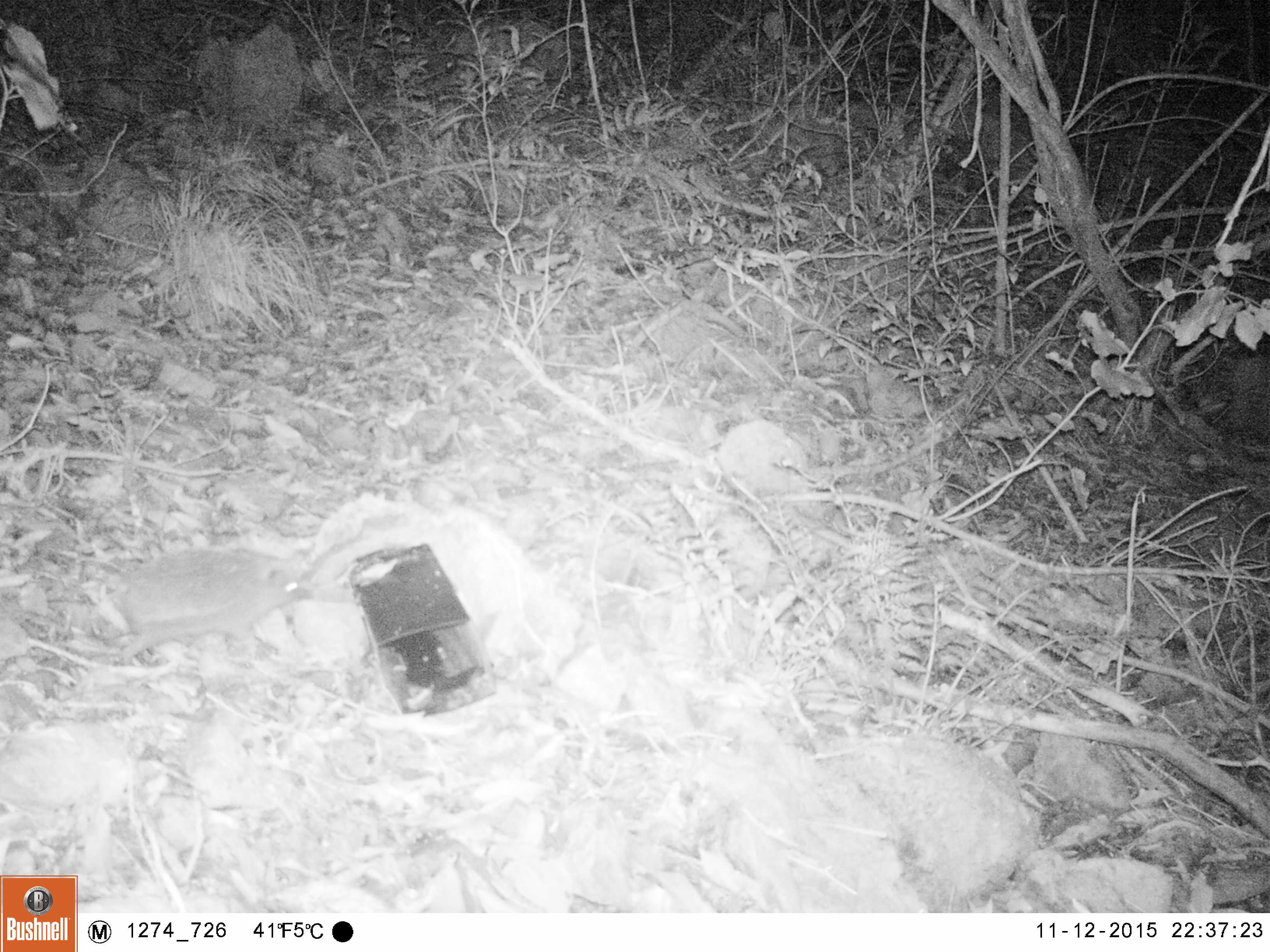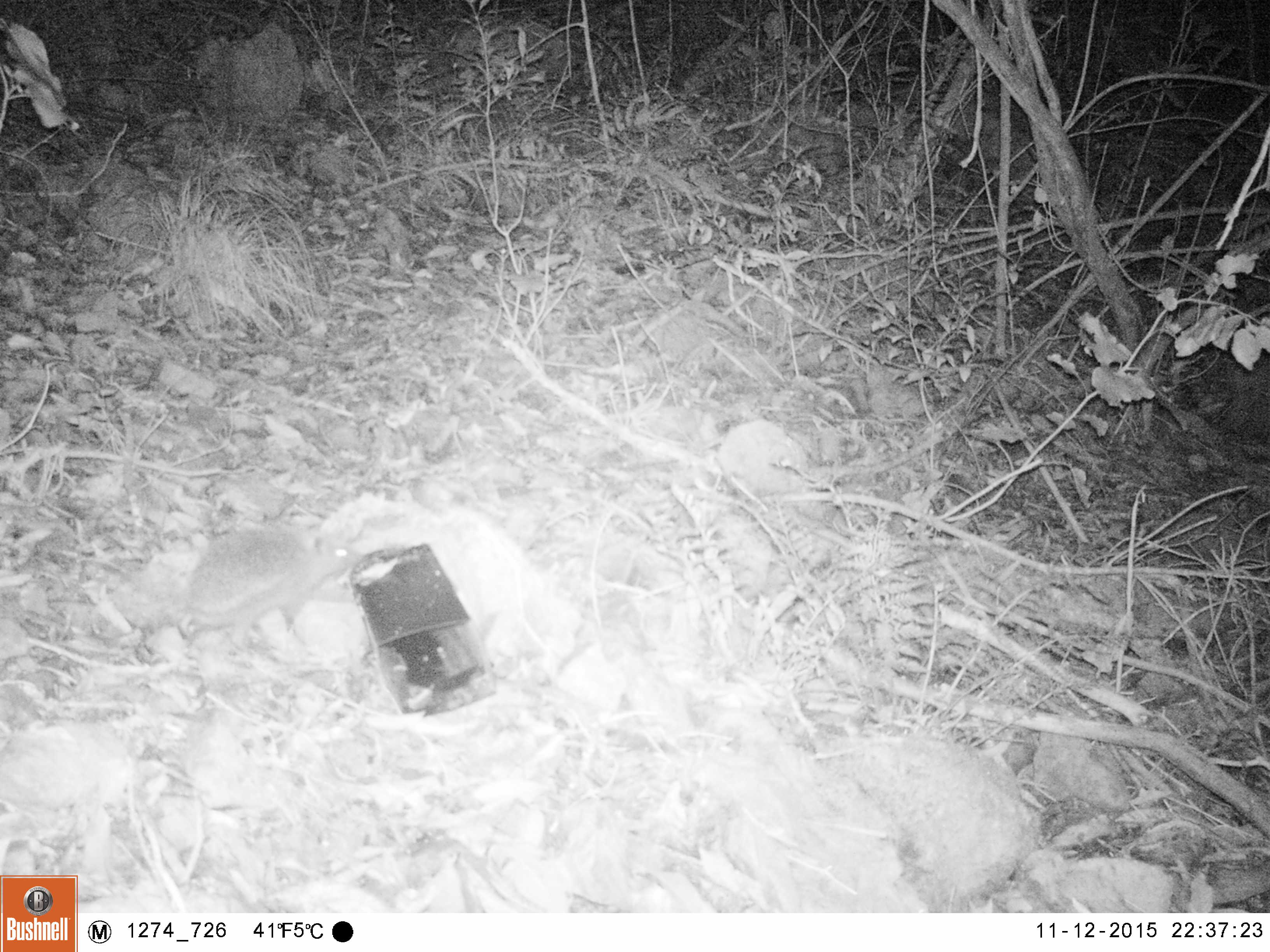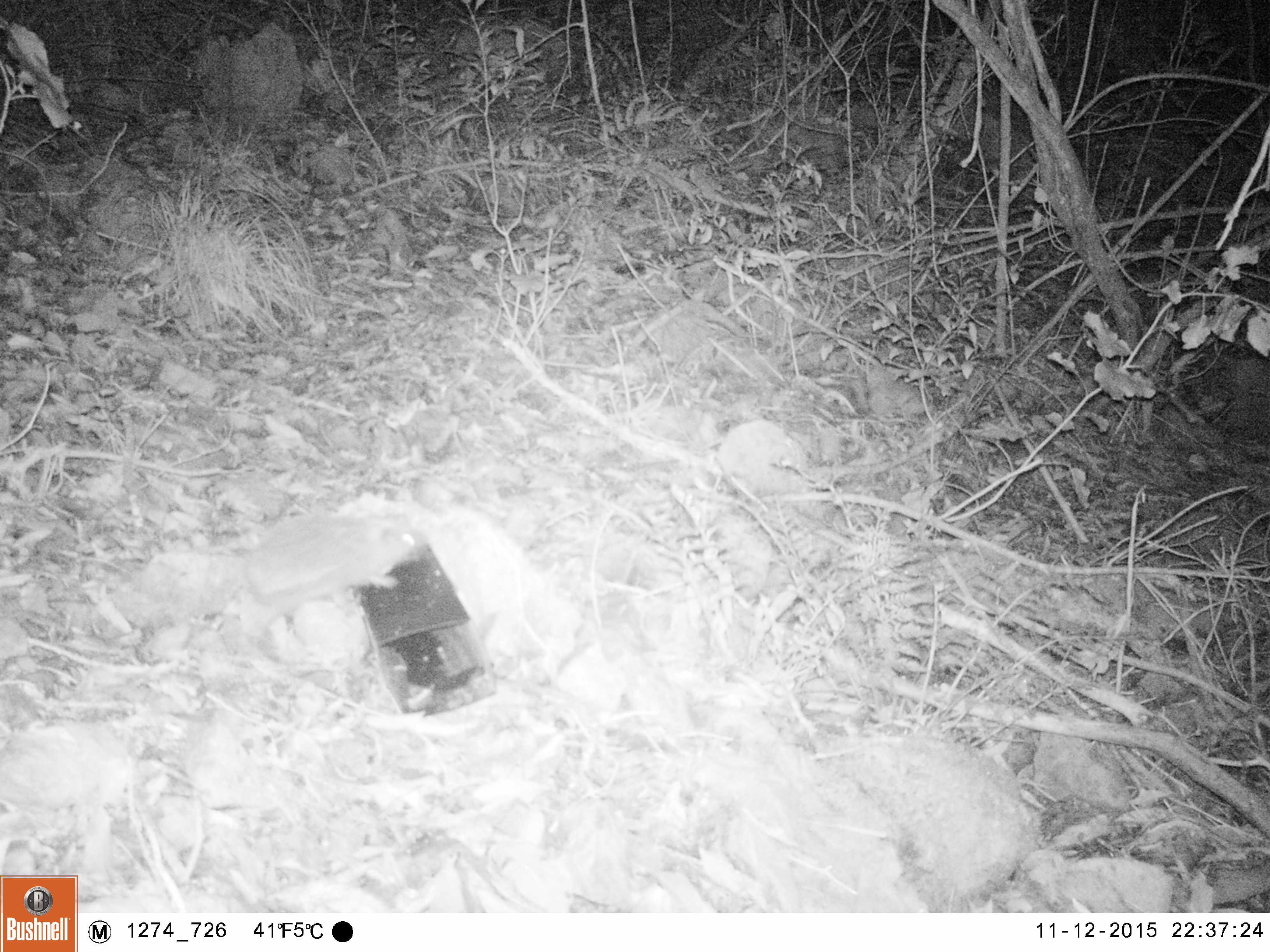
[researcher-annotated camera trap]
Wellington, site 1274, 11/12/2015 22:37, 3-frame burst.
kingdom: Animalia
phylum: Chordata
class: Mammalia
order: Eulipotyphla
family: Erinaceidae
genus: Erinaceus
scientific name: Erinaceus europaeus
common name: hedgehog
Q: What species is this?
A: Hedgehog (Erinaceus europaeus).